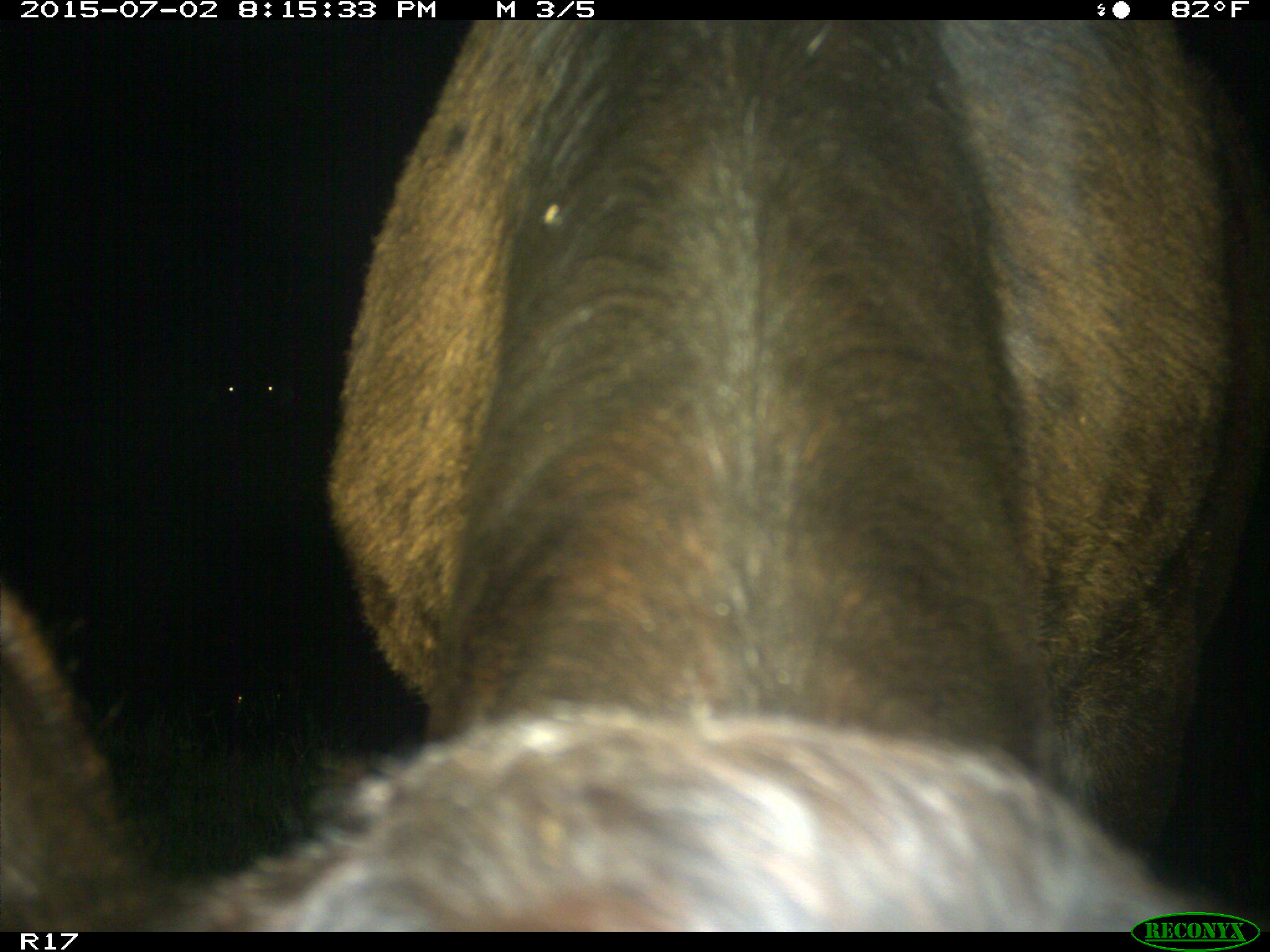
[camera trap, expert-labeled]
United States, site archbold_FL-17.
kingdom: Animalia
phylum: Chordata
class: Mammalia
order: Artiodactyla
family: Bovidae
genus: Bos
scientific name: Bos taurus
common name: domestic cow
Bos taurus (domestic cow).